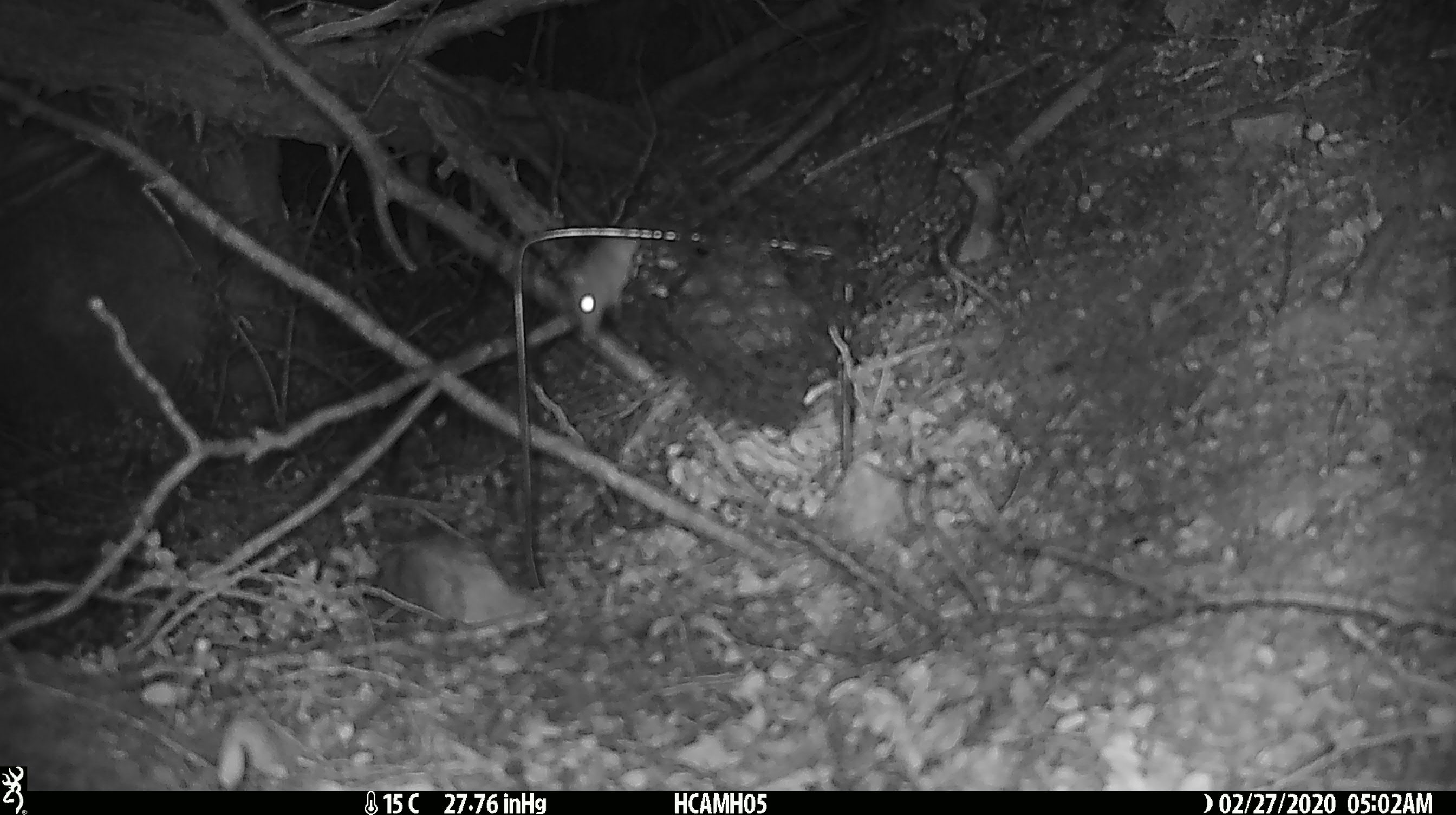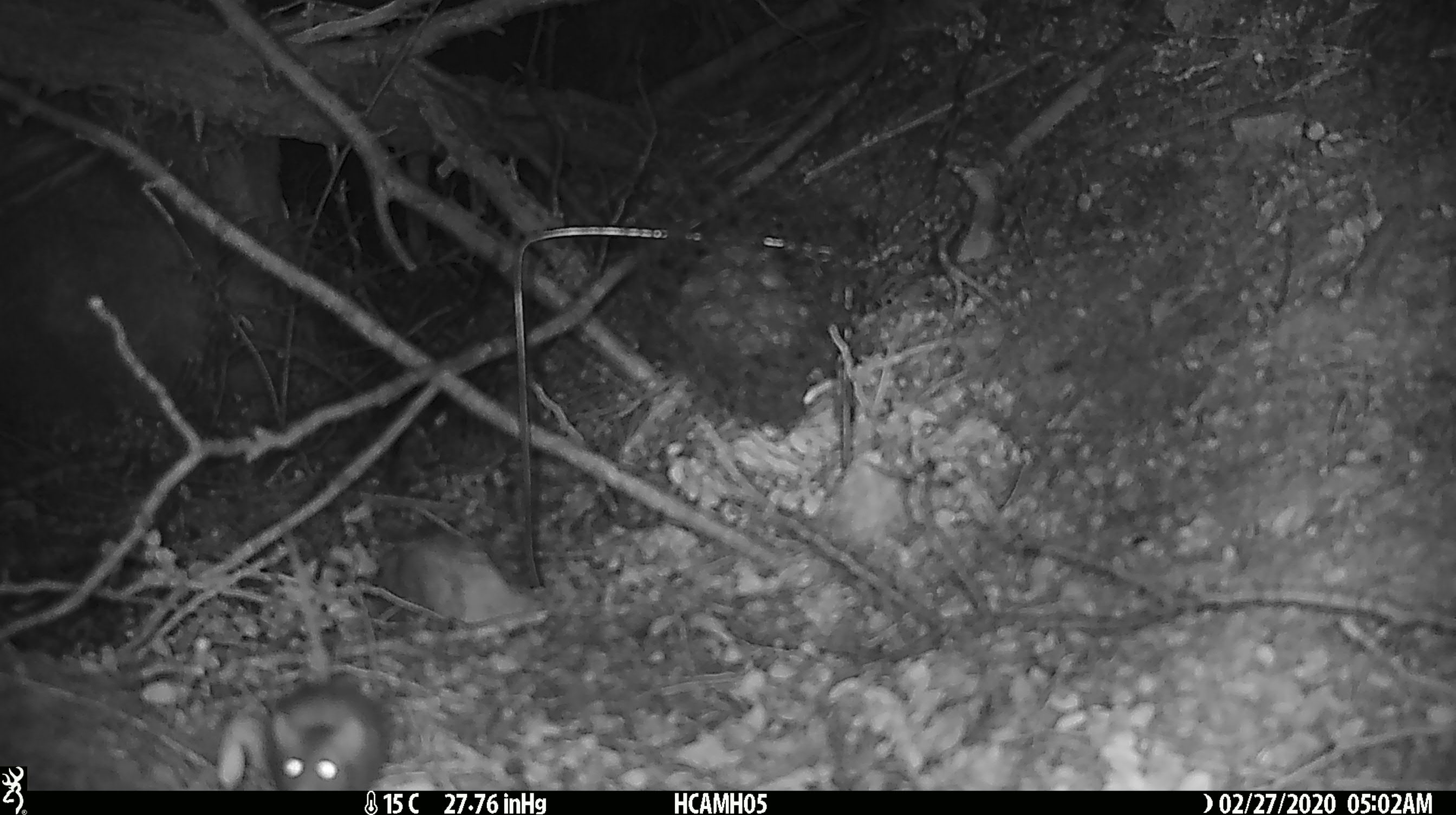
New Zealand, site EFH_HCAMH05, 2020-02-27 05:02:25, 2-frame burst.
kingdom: Animalia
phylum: Chordata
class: Mammalia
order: Rodentia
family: Muridae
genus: Mus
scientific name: Mus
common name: mouse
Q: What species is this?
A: Mouse (Mus).